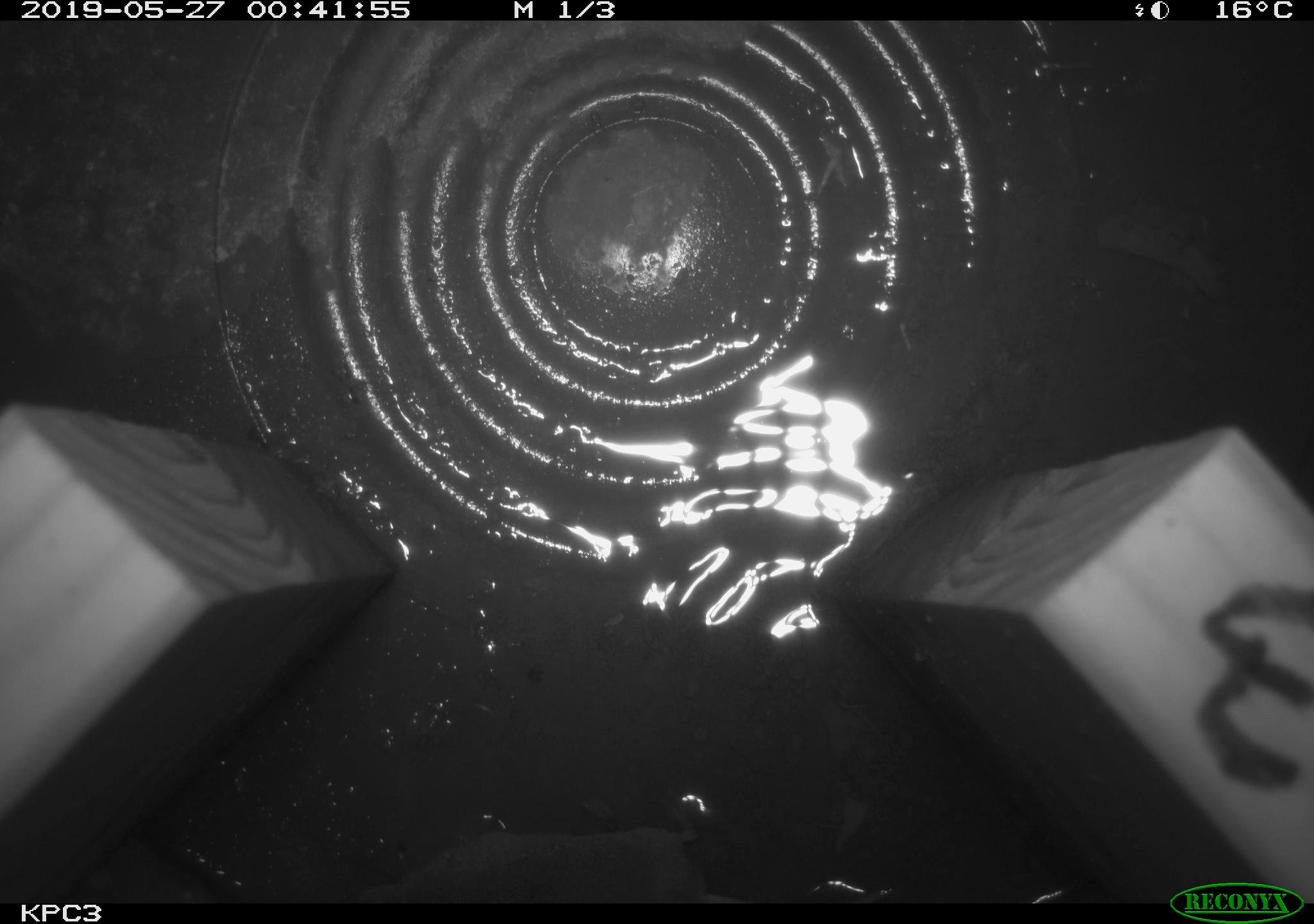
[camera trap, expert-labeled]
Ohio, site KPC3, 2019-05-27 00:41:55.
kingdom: Animalia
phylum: Chordata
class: Mammalia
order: Eulipotyphla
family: Soricidae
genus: Sorex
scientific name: Sorex cinereus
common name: masked shrew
Masked shrew (Sorex cinereus).